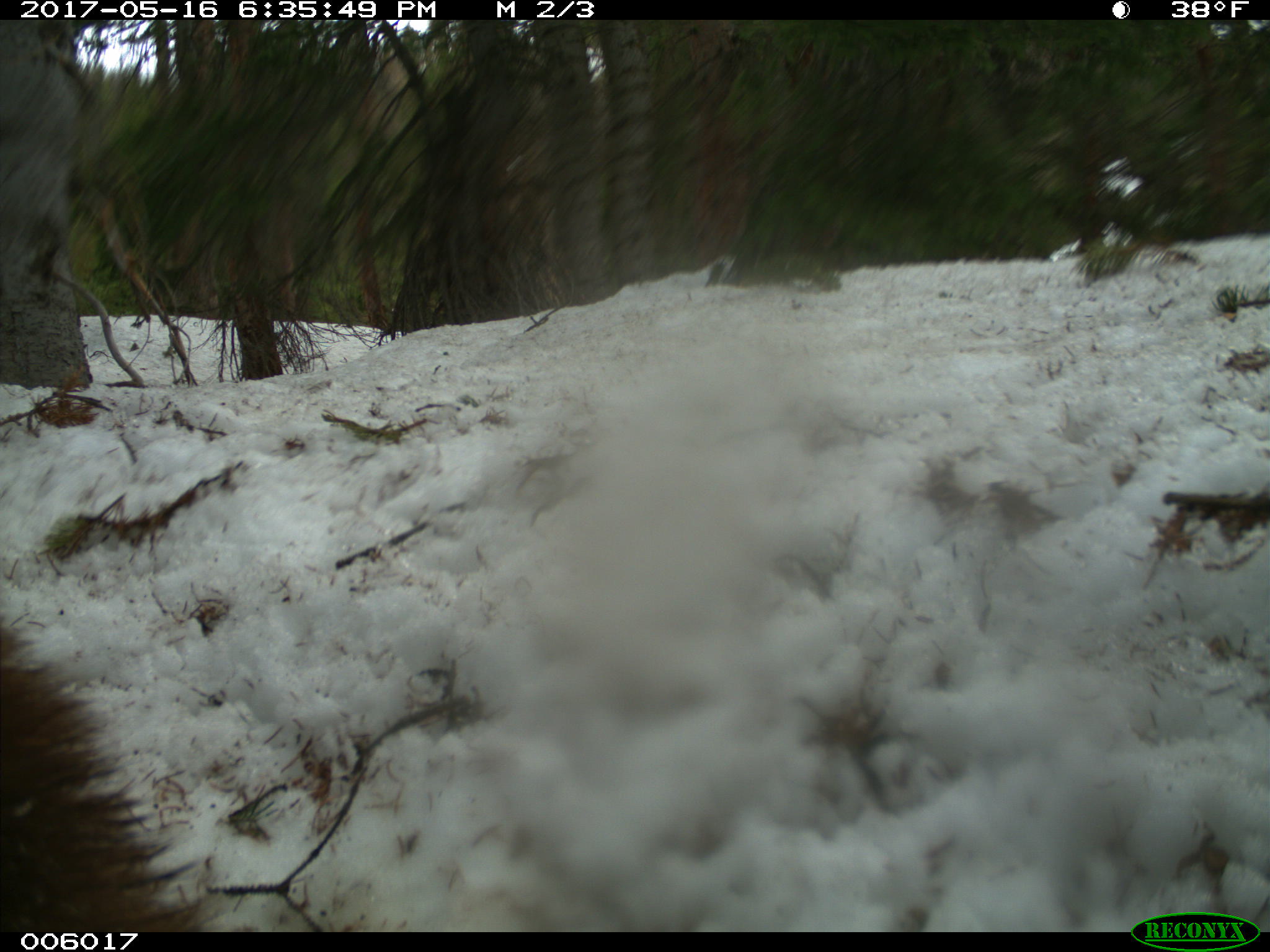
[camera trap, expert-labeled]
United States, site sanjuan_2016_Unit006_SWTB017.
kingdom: Animalia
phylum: Chordata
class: Mammalia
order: Carnivora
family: Ursidae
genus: Ursus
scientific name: Ursus americanus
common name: american black bear